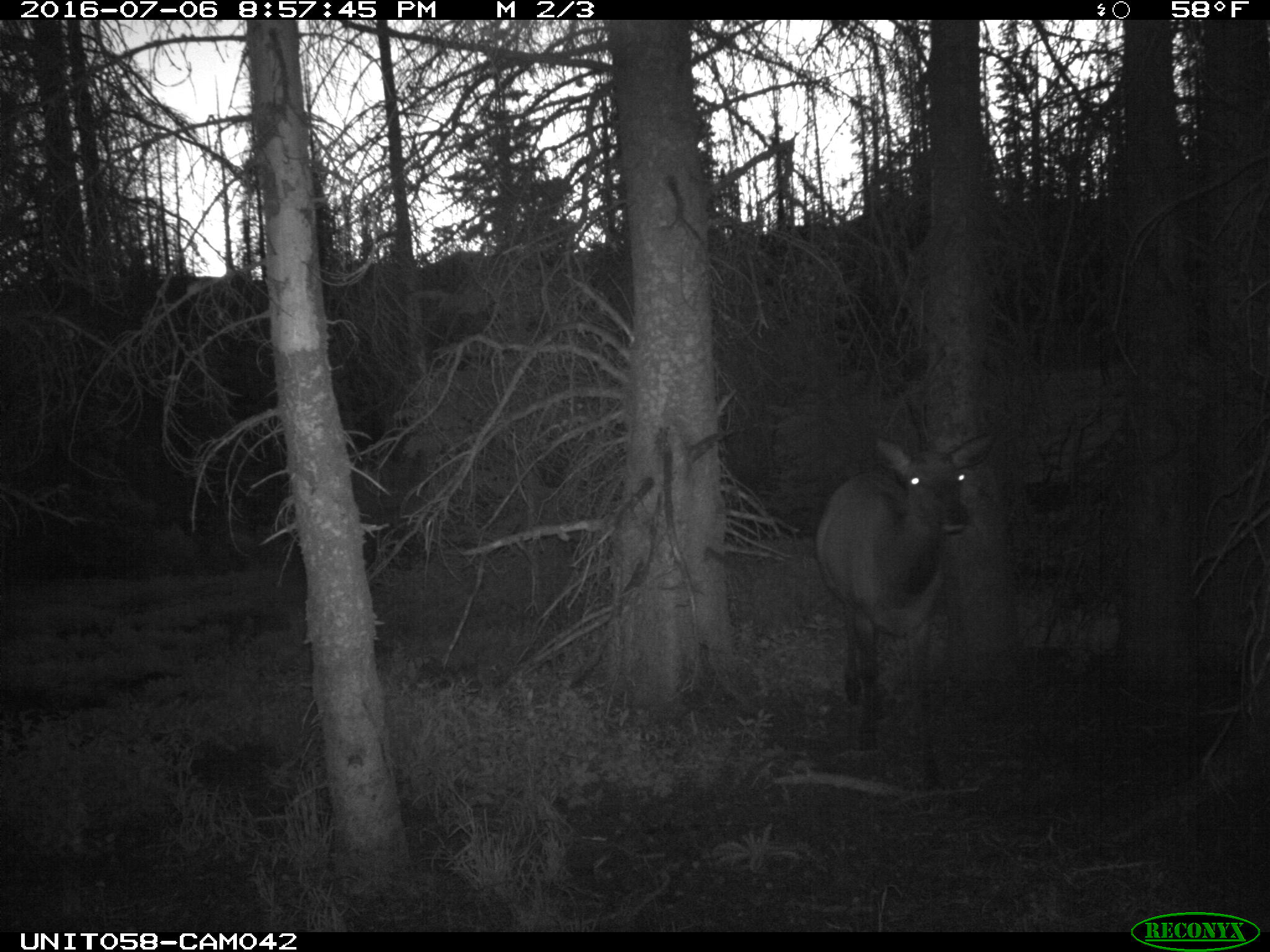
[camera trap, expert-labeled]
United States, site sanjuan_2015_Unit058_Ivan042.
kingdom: Animalia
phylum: Chordata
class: Mammalia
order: Artiodactyla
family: Cervidae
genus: Cervus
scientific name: Cervus elaphus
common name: red deer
Cervus elaphus (red deer).